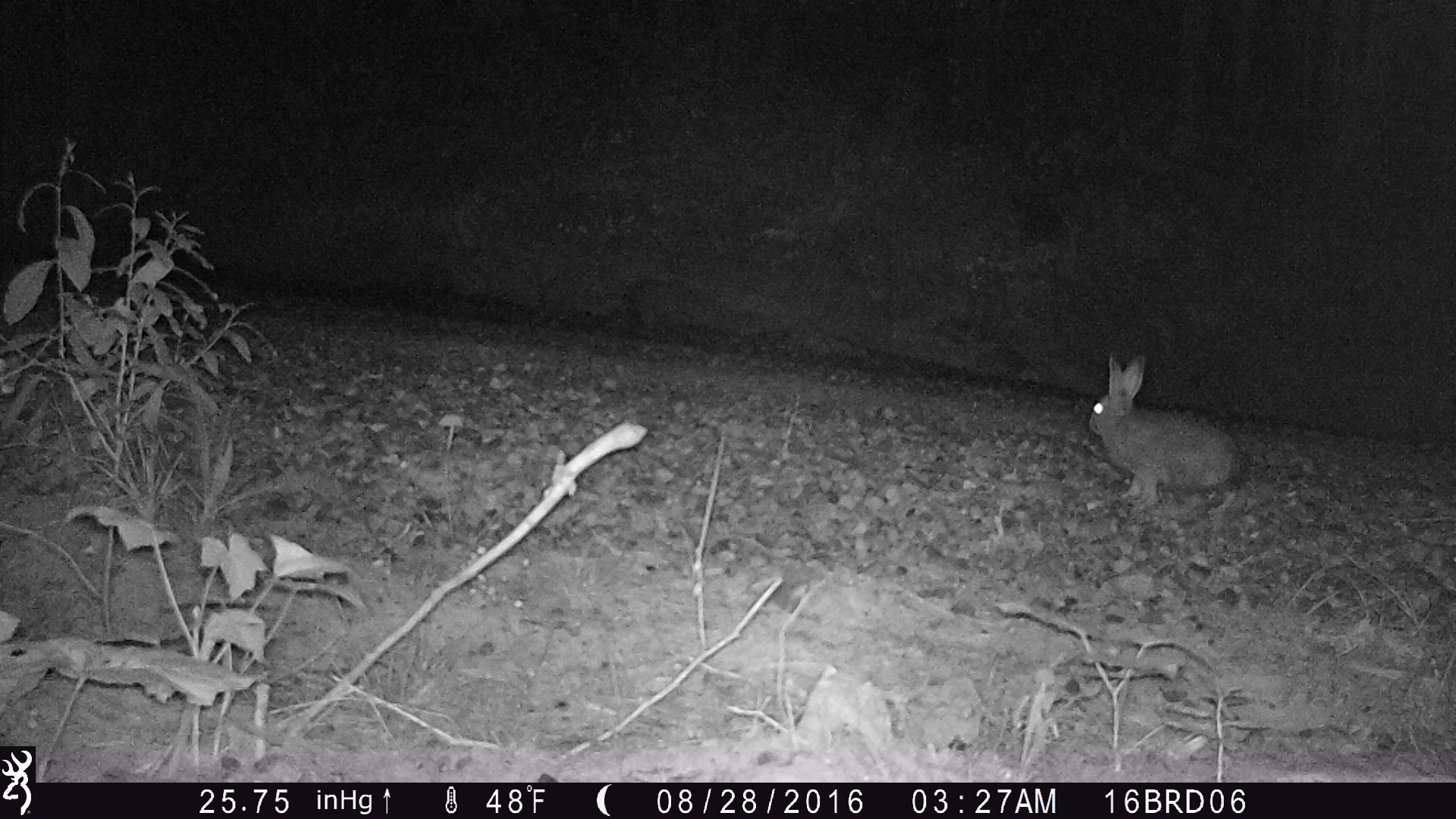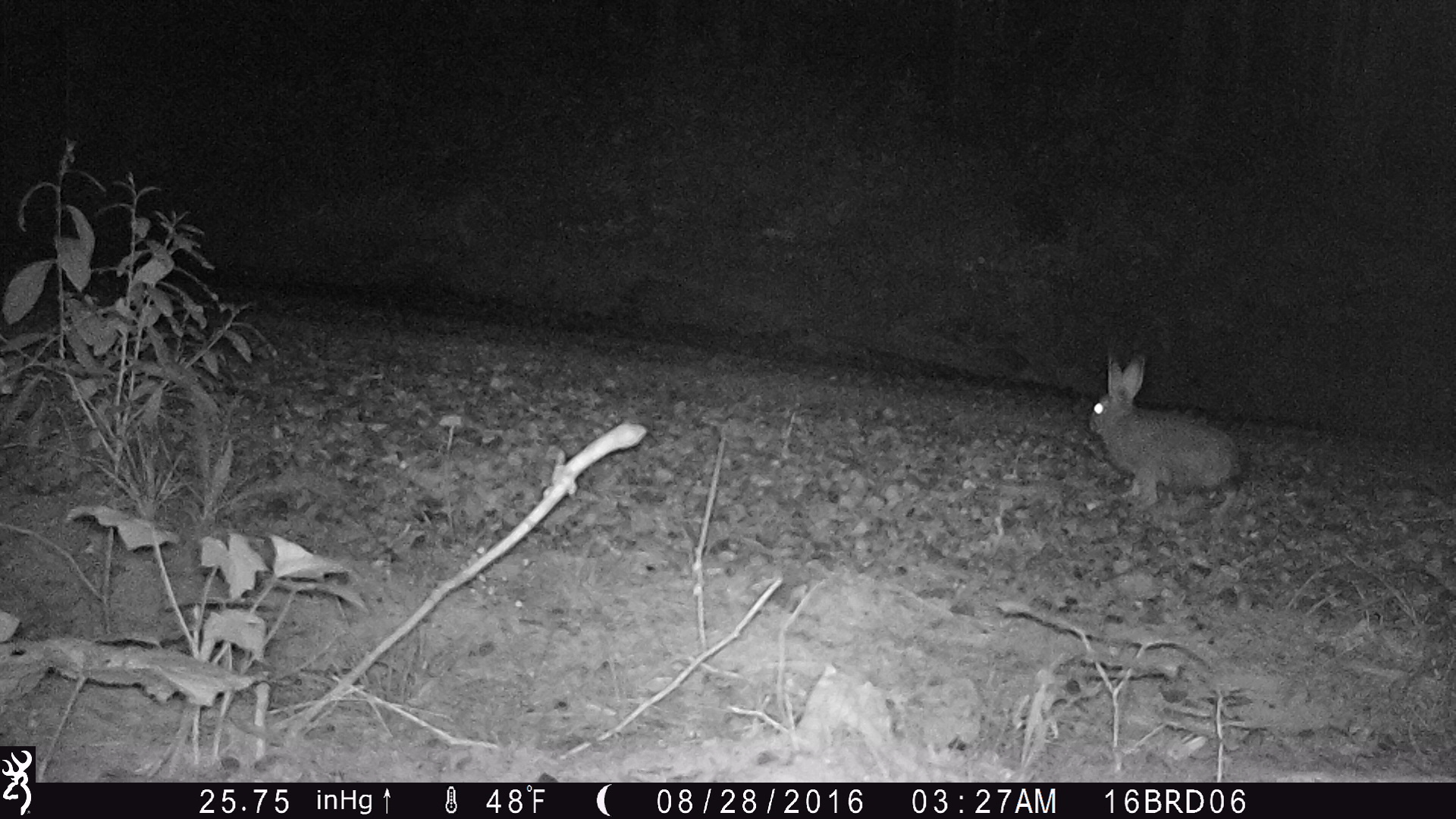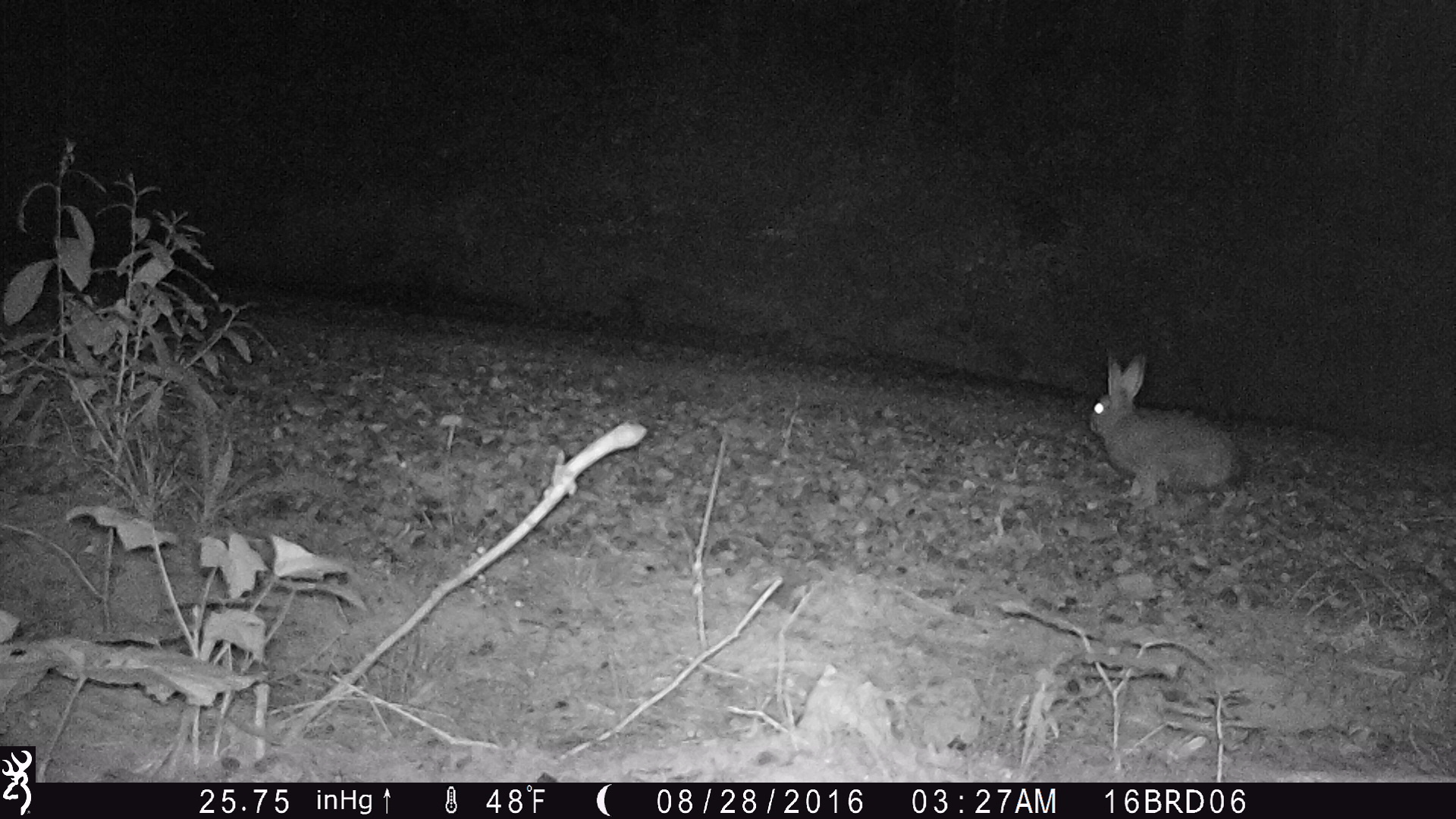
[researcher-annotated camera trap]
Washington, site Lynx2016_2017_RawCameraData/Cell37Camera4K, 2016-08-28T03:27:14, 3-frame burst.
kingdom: Animalia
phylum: Chordata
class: Mammalia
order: Lagomorpha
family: Leporidae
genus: Lepus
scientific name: Lepus americanus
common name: snowshoe hare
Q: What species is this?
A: Lepus americanus (snowshoe hare).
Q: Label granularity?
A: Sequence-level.